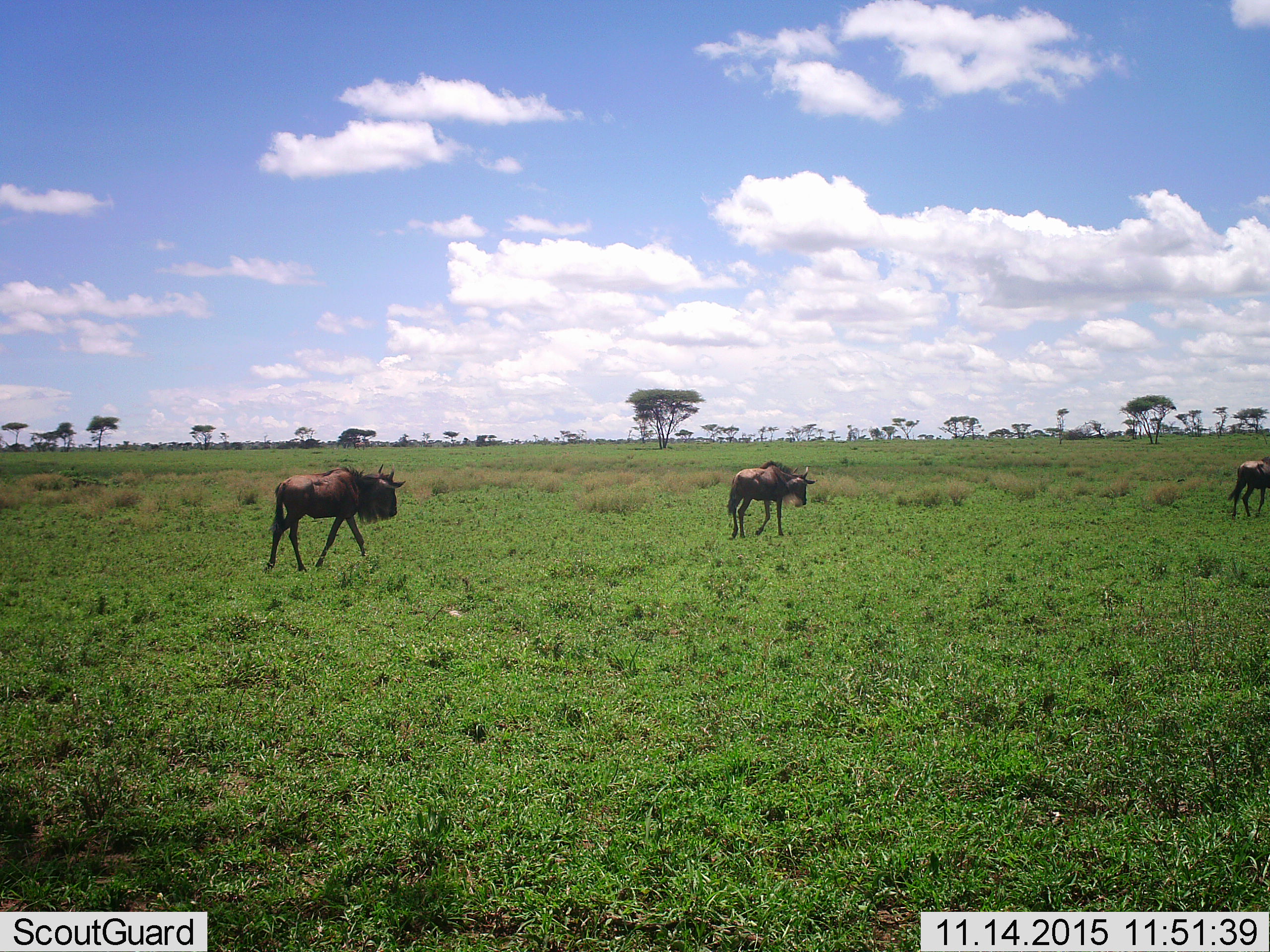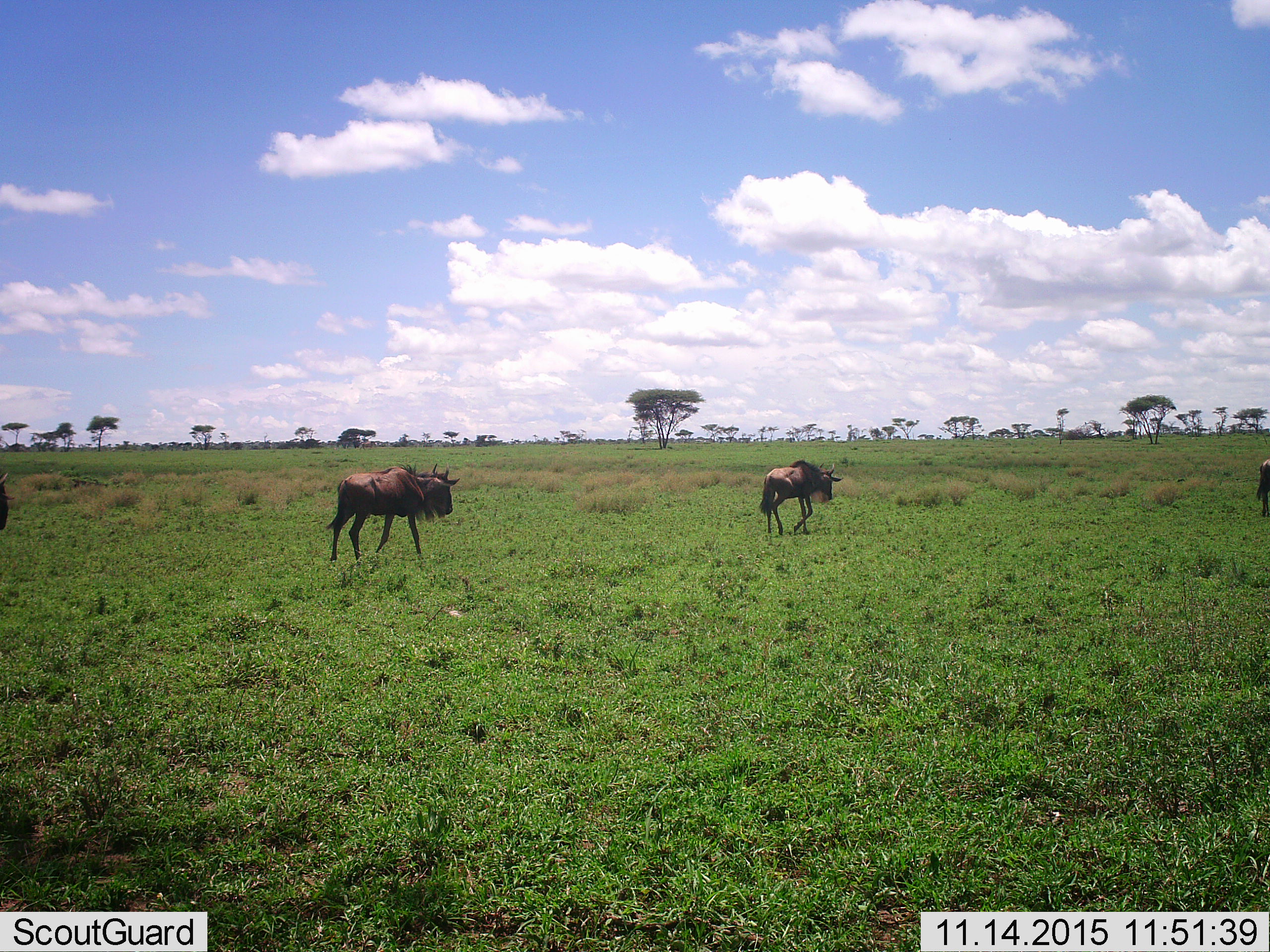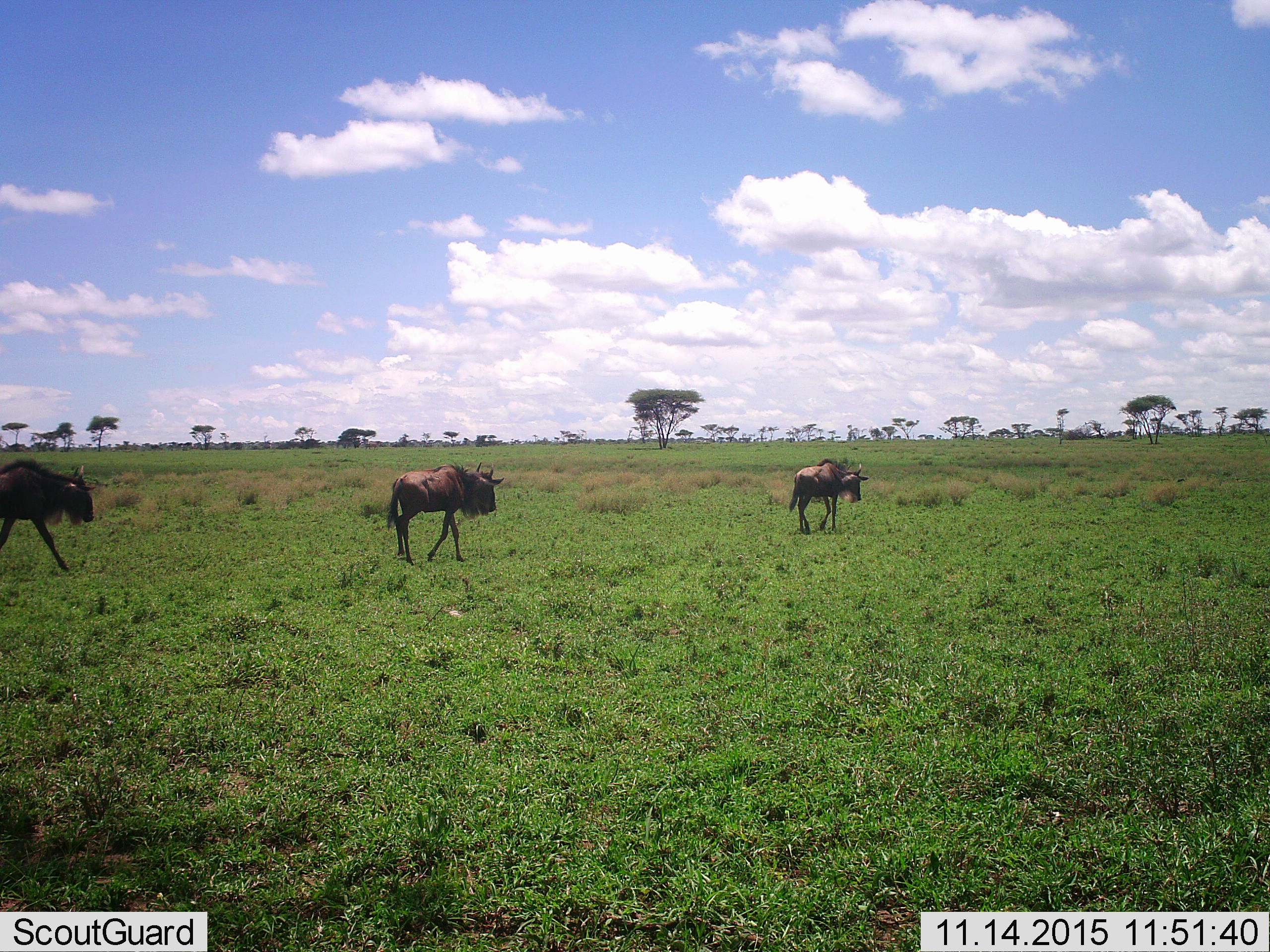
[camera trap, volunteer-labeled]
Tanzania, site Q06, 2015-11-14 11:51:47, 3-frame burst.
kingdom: Animalia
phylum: Chordata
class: Mammalia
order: Artiodactyla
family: Bovidae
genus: Connochaetes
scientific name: Connochaetes taurinus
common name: blue wildebeest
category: wildebeest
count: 3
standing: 33%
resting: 0%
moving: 89%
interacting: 0%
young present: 11%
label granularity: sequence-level